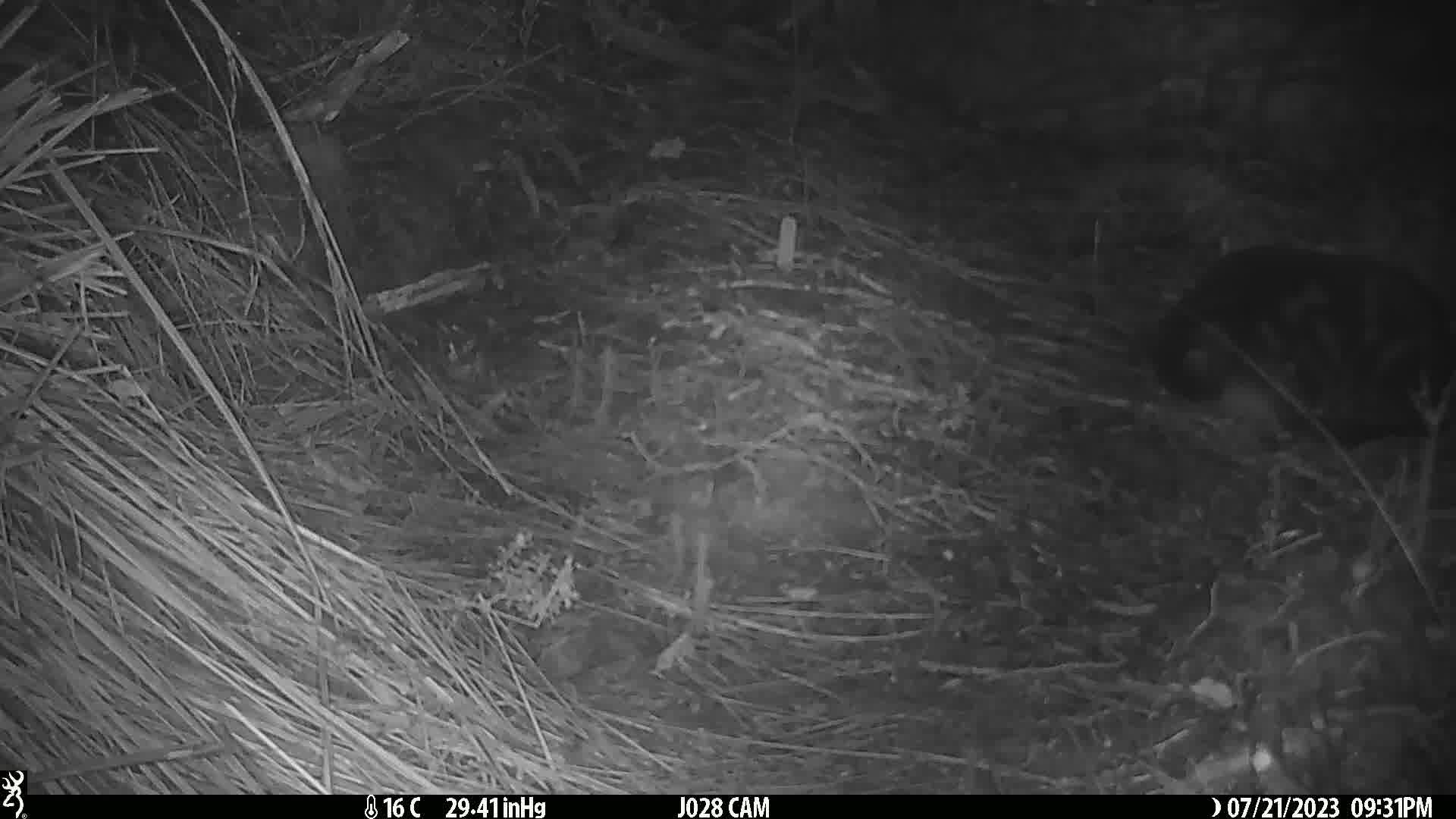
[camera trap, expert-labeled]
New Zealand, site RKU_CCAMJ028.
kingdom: Animalia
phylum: Chordata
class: Mammalia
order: Carnivora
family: Felidae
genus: Felis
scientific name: Felis catus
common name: domestic cat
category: cat